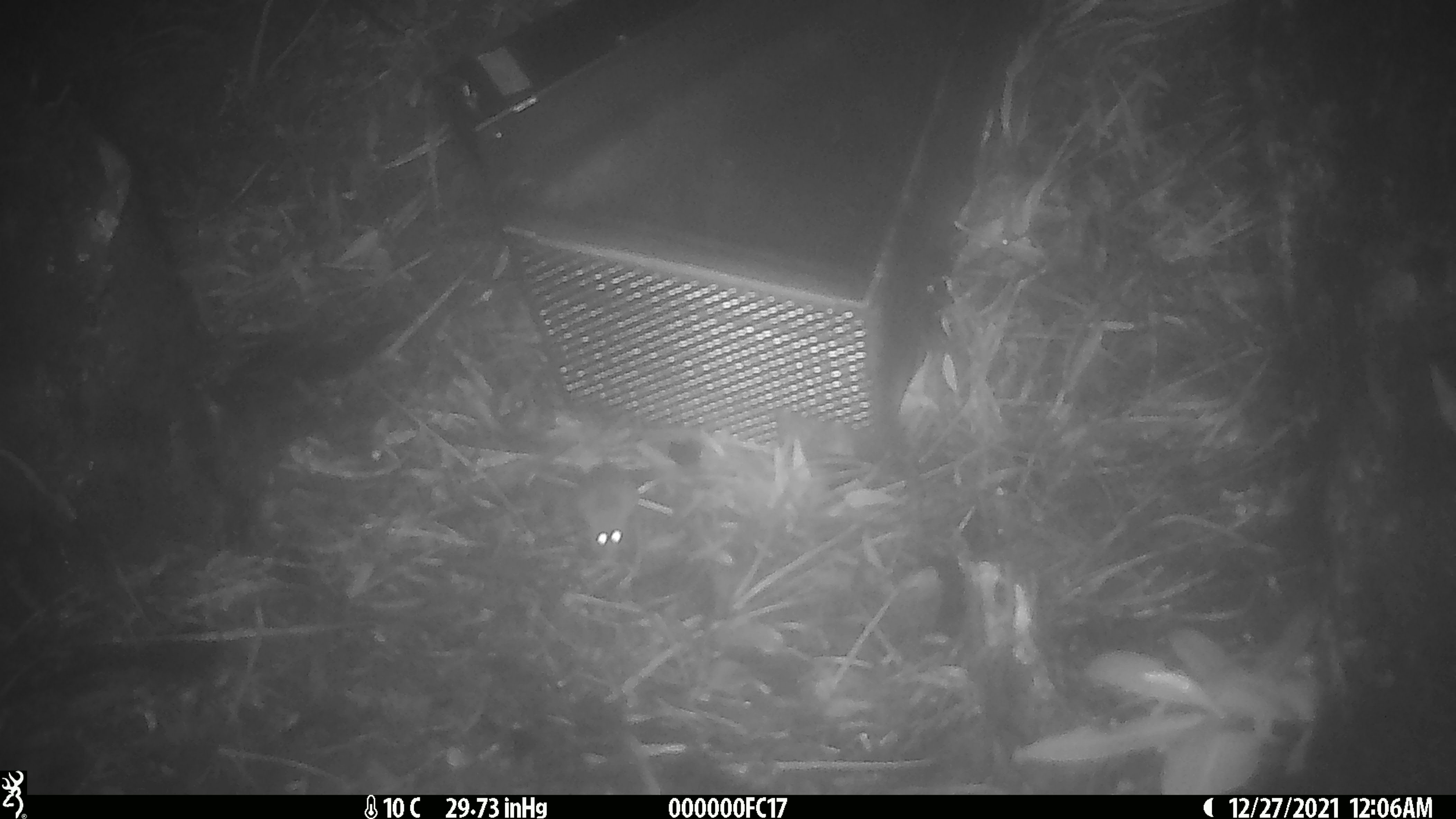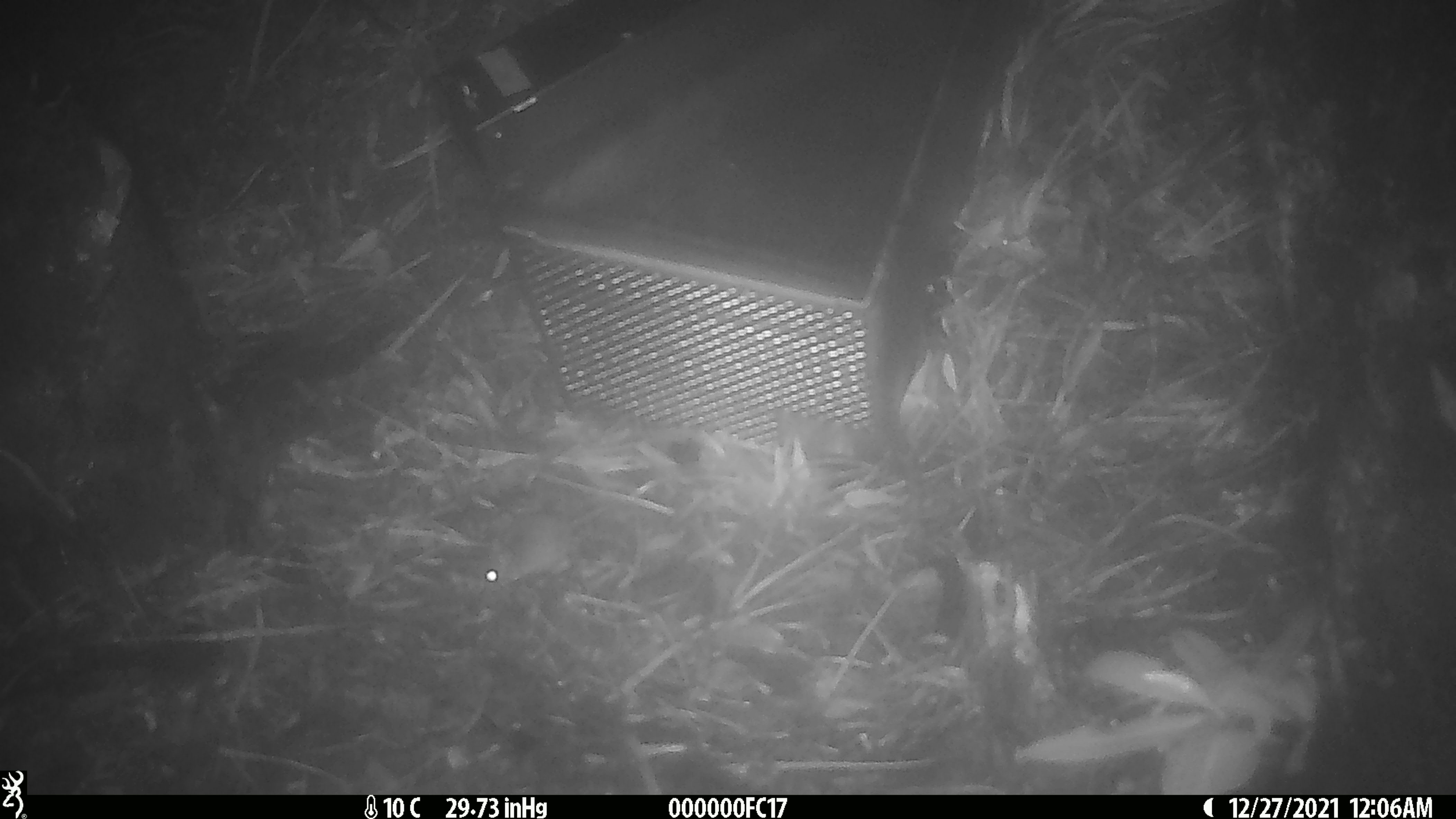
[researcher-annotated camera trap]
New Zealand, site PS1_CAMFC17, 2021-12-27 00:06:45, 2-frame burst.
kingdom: Animalia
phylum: Chordata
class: Mammalia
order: Rodentia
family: Muridae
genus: Mus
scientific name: Mus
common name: mouse